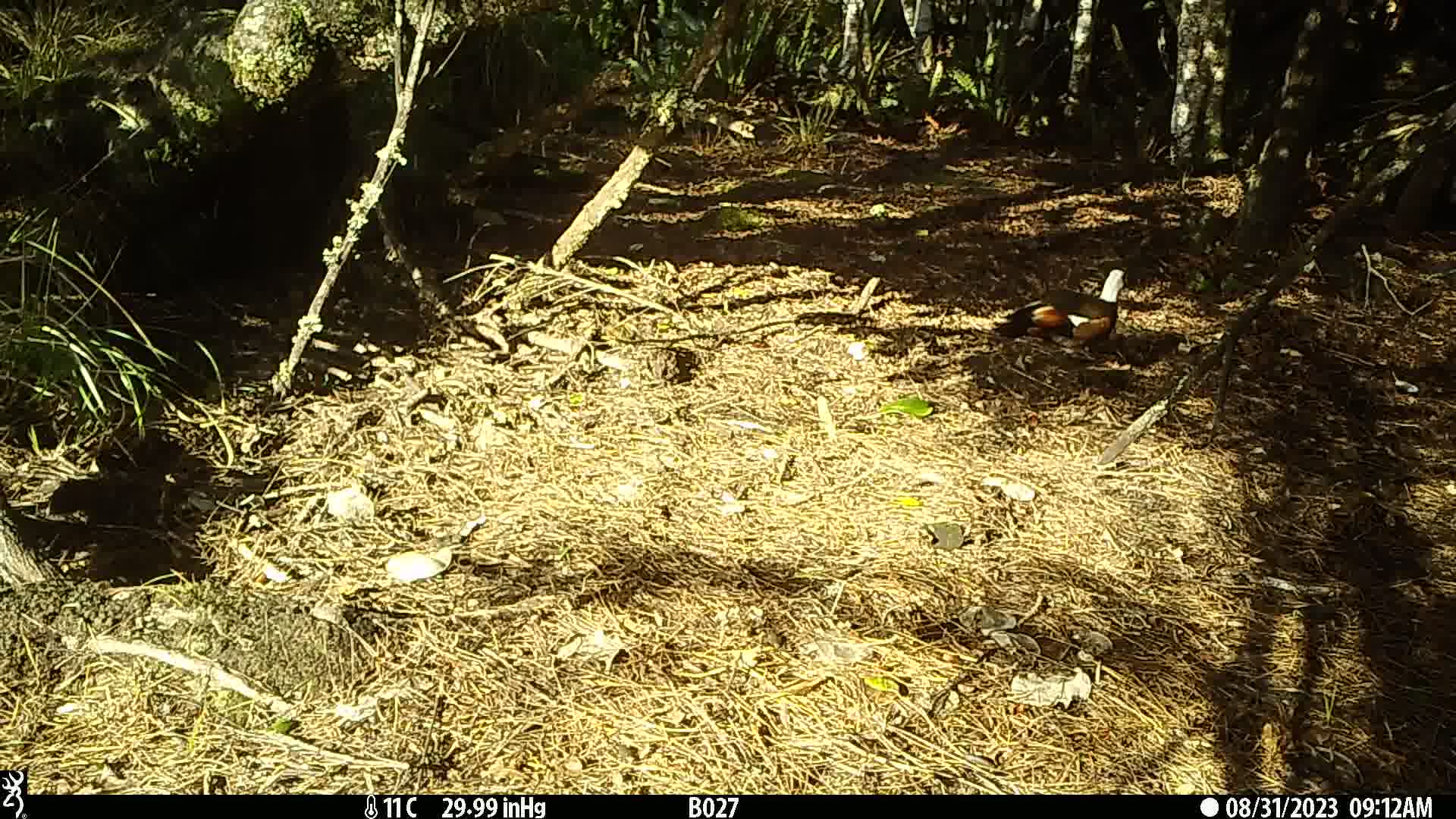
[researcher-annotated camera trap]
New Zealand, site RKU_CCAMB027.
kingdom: Animalia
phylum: Chordata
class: Aves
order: Anseriformes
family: Anatidae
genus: Tadorna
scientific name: Tadorna variegata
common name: paradise shelduck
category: paradise duck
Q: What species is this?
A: Paradise duck (paradise shelduck) (Tadorna variegata).